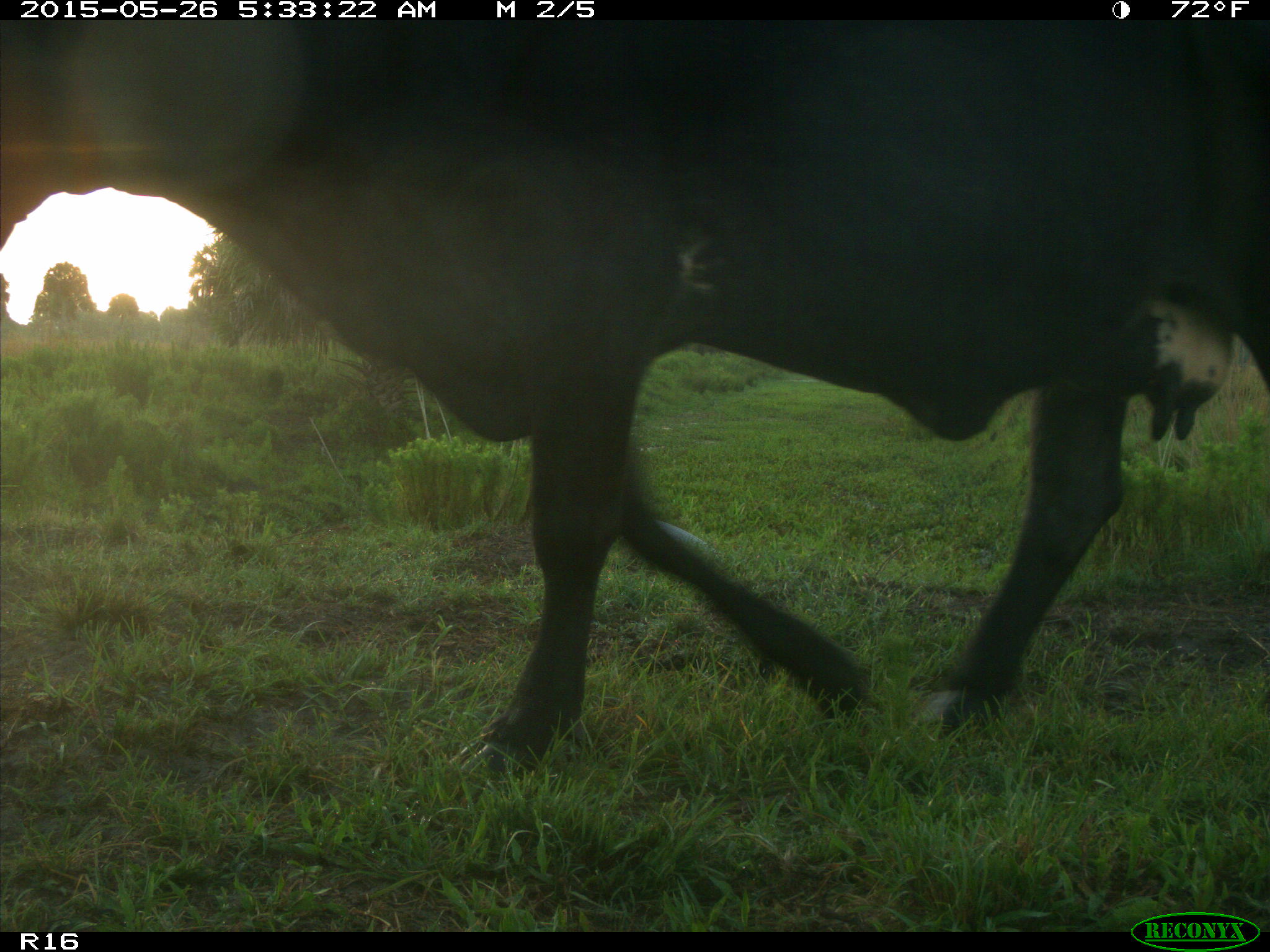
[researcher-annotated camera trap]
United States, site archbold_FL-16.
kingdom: Animalia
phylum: Chordata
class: Mammalia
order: Artiodactyla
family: Bovidae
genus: Bos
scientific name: Bos taurus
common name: domestic cow